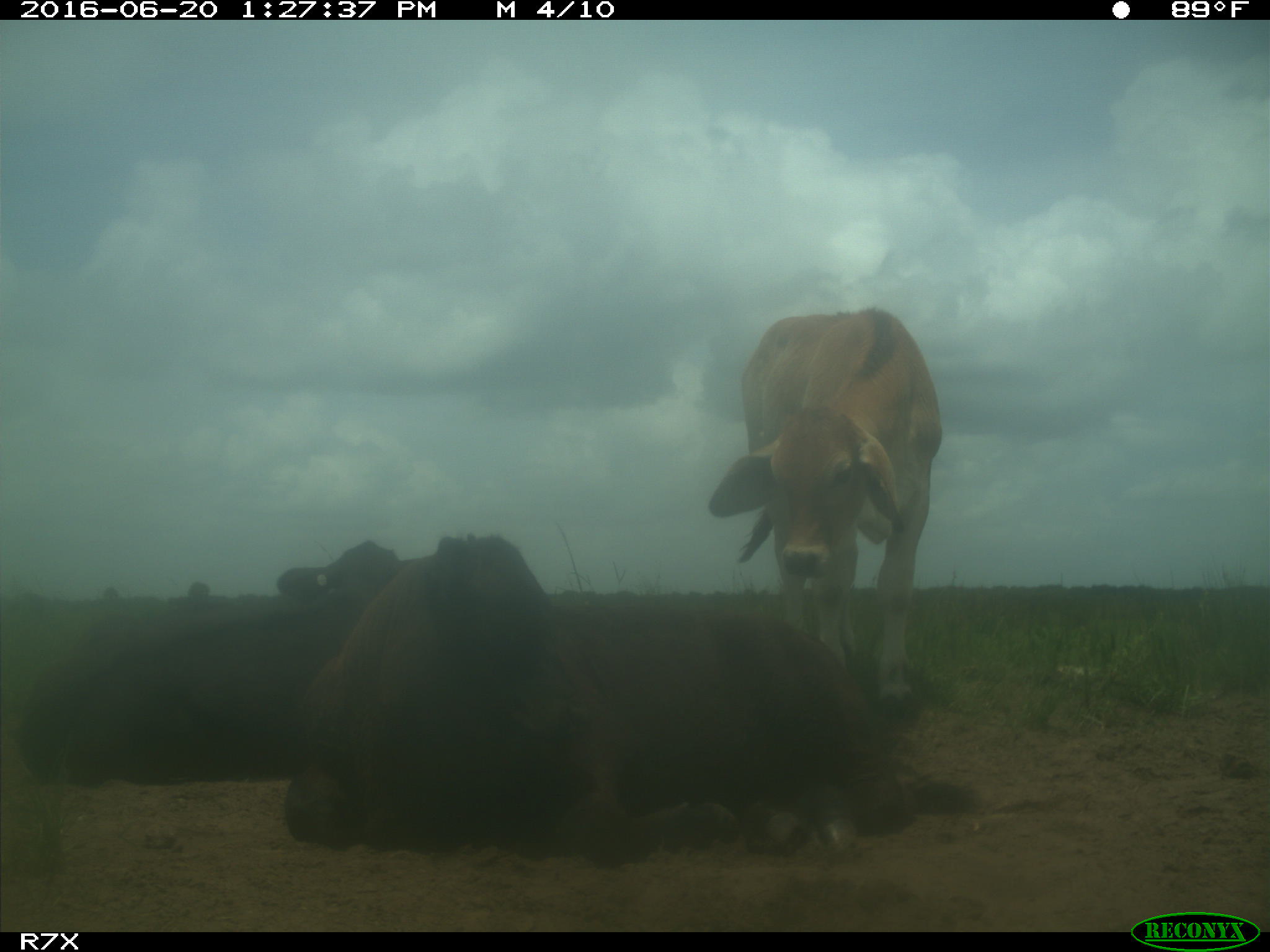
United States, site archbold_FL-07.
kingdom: Animalia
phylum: Chordata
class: Mammalia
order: Artiodactyla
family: Bovidae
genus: Bos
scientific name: Bos taurus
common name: domestic cow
Bos taurus (domestic cow).